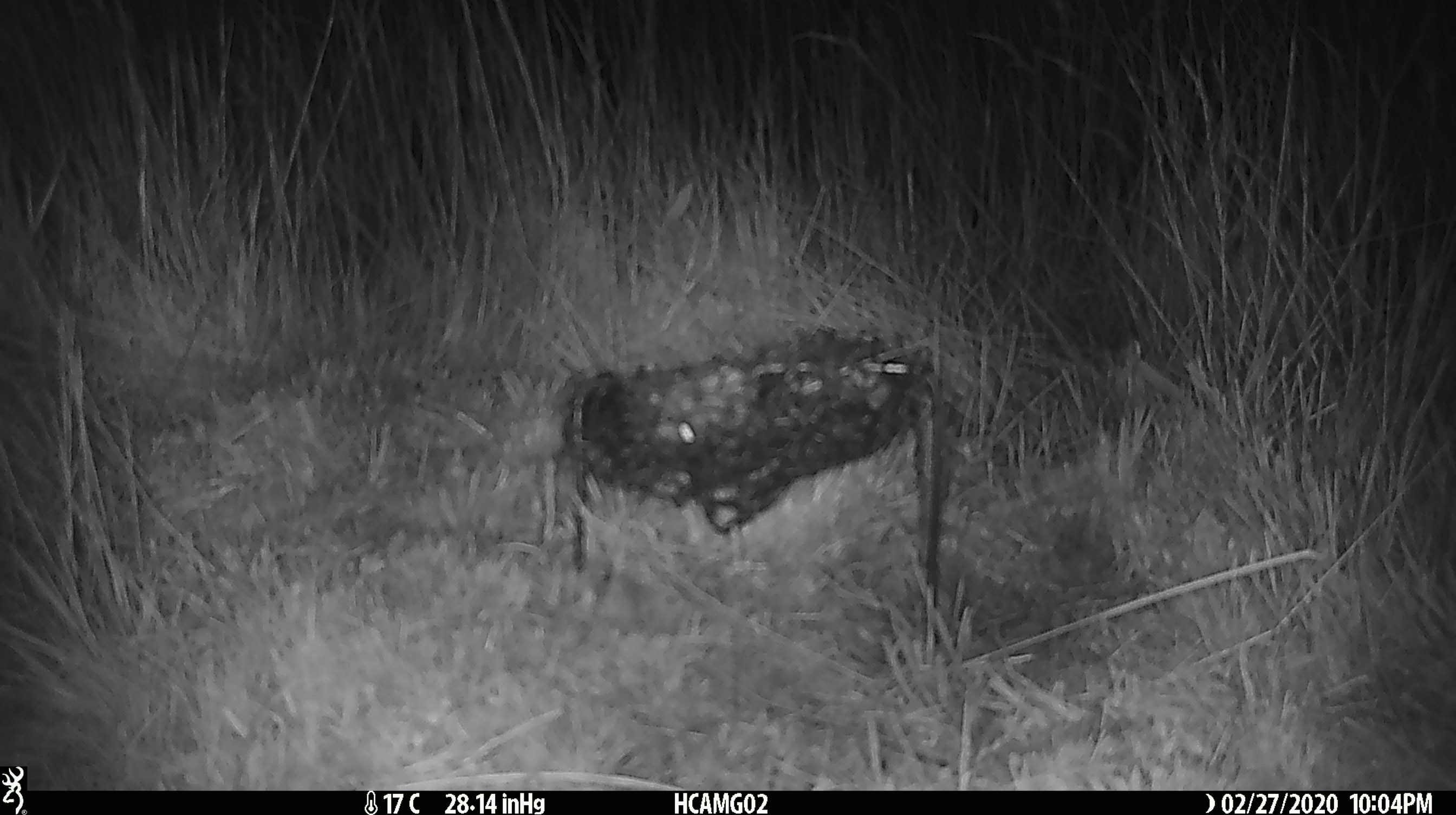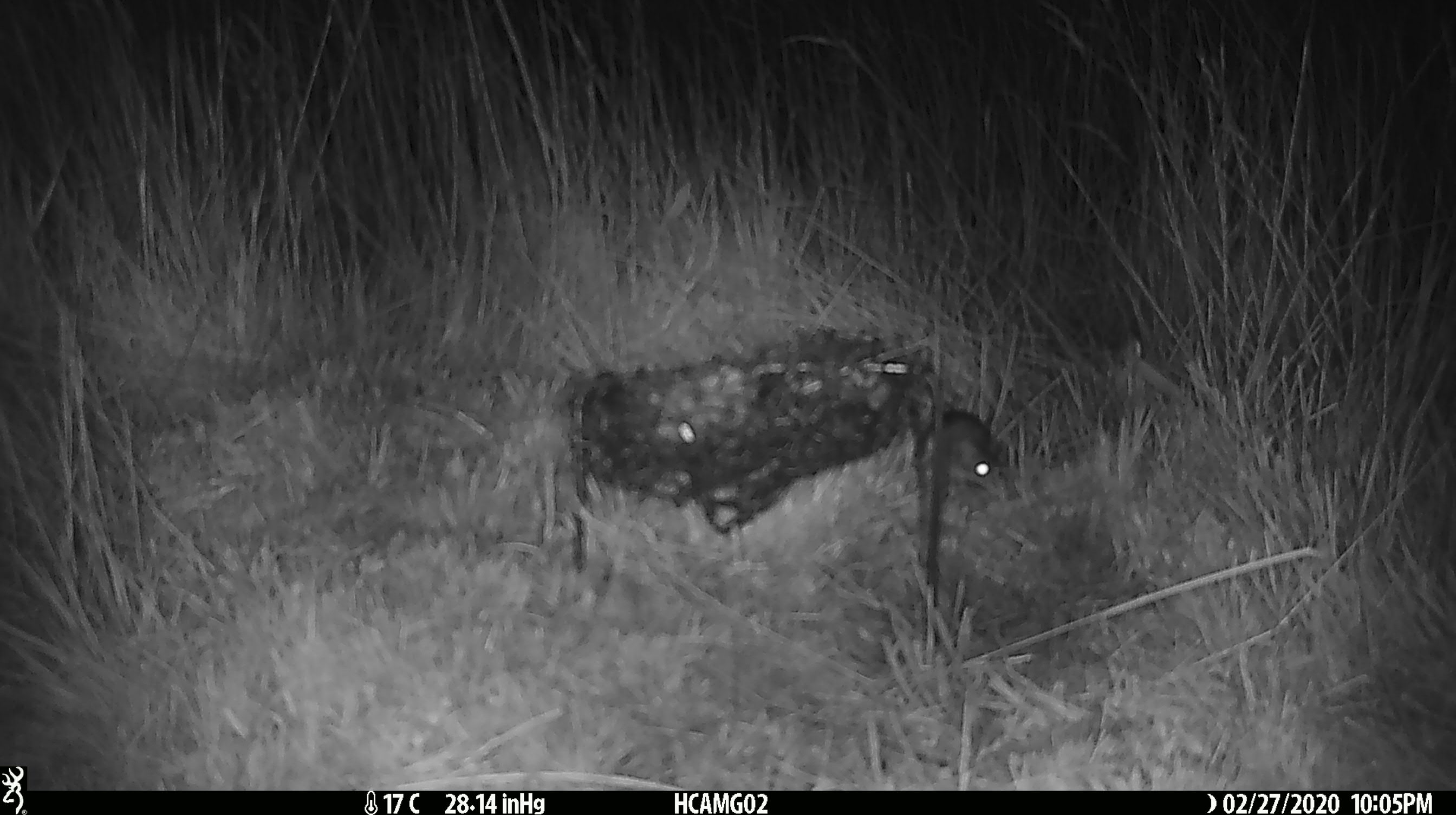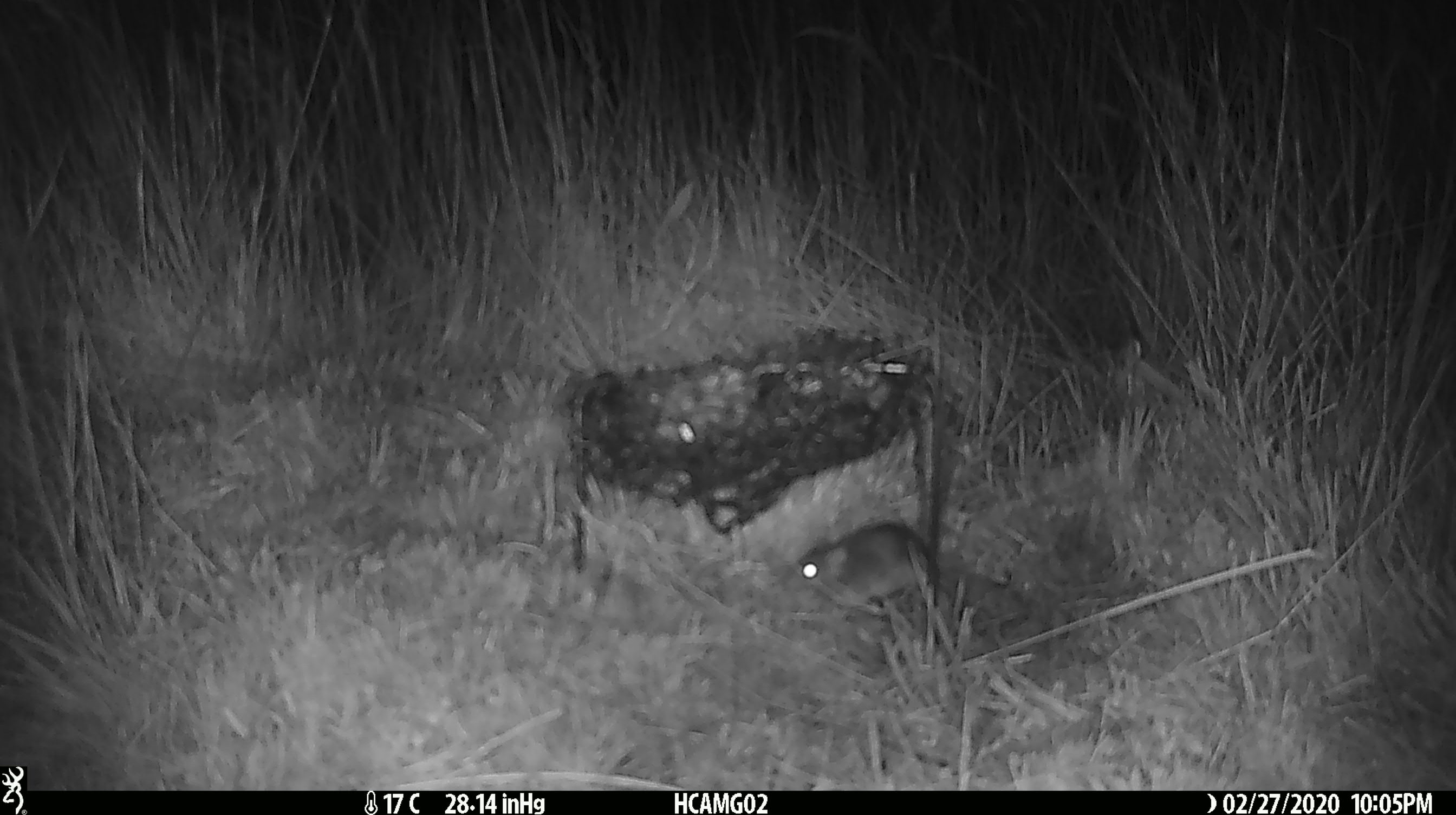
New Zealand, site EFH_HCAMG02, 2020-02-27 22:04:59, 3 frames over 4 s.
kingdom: Animalia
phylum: Chordata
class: Mammalia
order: Rodentia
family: Muridae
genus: Mus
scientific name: Mus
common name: mouse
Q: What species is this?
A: Mouse (Mus).